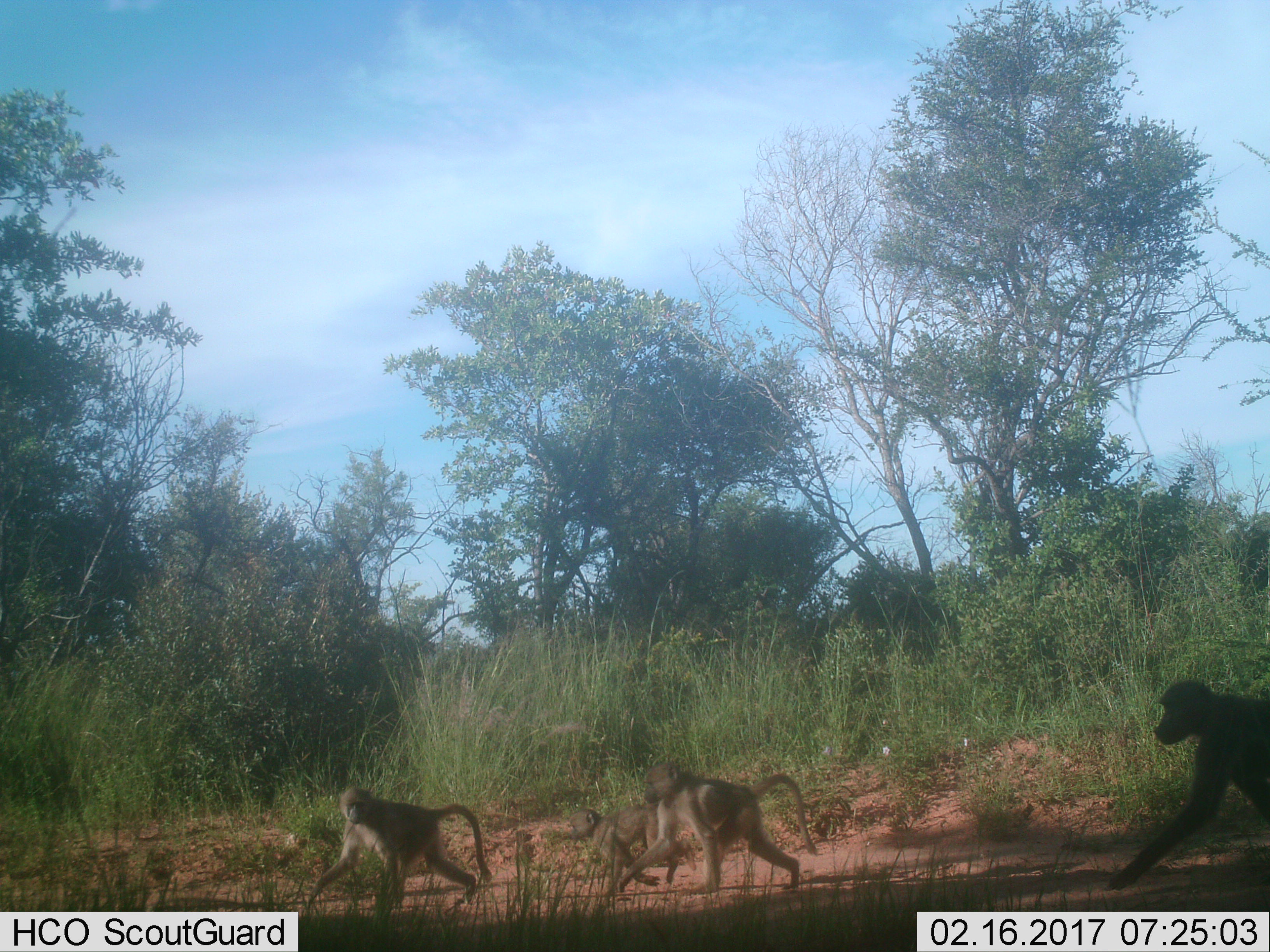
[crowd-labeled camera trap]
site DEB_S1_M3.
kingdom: Animalia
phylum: Chordata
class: Mammalia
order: Primates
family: Cercopithecidae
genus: Papio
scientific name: Papio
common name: baboon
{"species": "baboon (Papio)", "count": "4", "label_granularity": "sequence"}